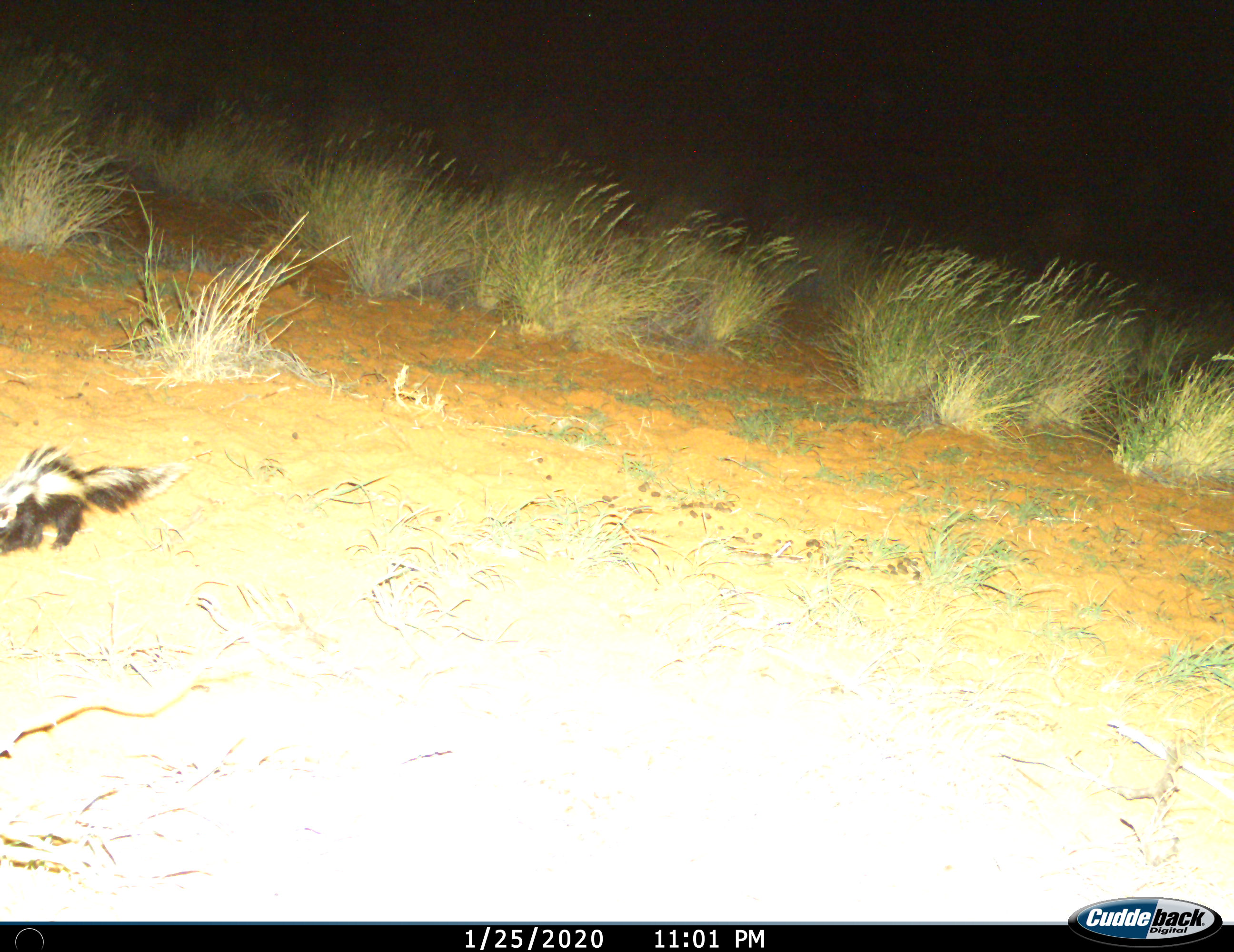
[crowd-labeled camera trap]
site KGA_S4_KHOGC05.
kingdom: Animalia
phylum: Chordata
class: Mammalia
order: Carnivora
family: Mustelidae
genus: Ictonyx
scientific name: Ictonyx striatus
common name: zorilla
Zorilla (Ictonyx striatus), count 1. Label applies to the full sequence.